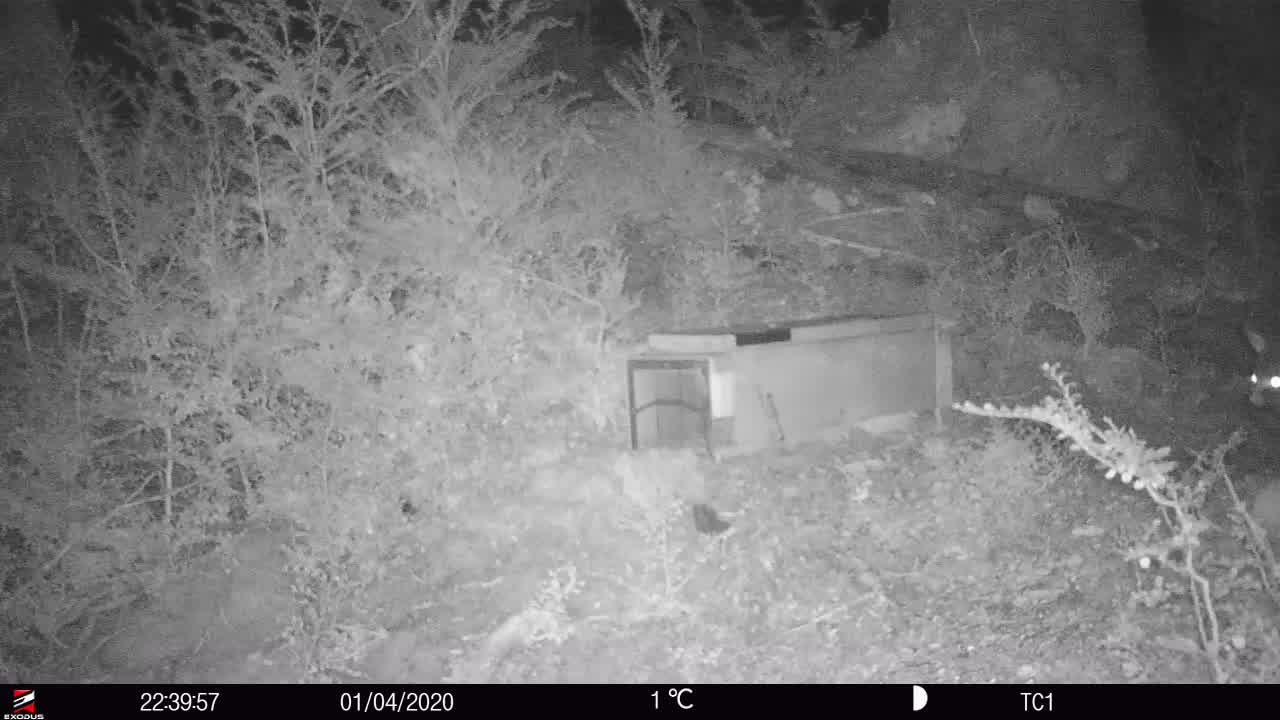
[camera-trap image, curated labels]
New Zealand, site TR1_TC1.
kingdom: Animalia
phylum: Chordata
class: Mammalia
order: Diprotodontia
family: Phalangeridae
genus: Trichosurus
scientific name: Trichosurus vulpecula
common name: common brushtail possum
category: possum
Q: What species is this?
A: Possum (common brushtail possum) (Trichosurus vulpecula).